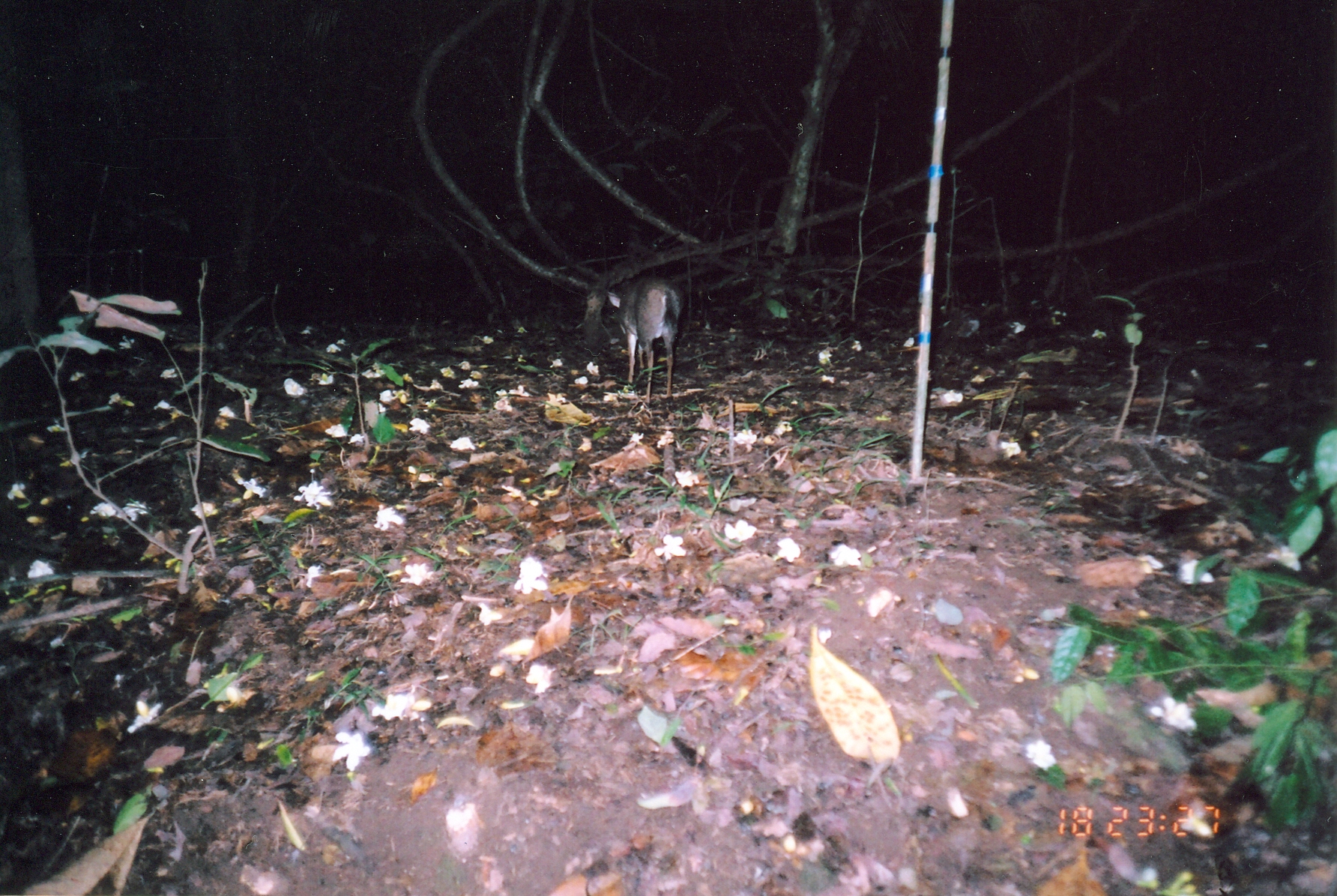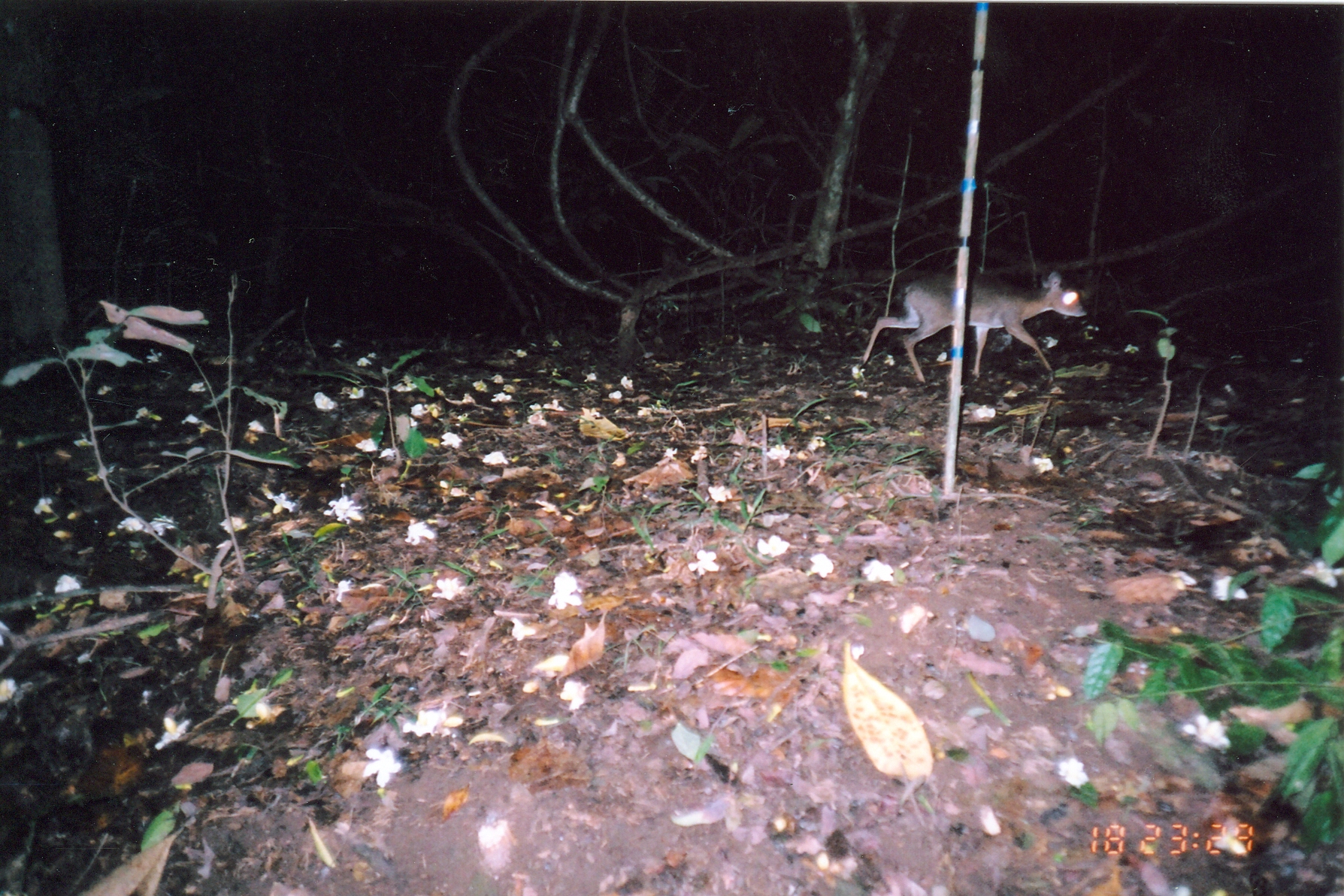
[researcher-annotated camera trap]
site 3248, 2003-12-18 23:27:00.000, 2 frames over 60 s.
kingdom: Animalia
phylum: Chordata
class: Mammalia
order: Artiodactyla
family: Bovidae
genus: Nesotragus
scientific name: Nesotragus moschatus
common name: suni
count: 1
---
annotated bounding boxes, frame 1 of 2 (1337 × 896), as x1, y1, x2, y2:
nesotragus moschatus: 607, 276, 685, 407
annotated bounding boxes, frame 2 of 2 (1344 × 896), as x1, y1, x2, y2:
nesotragus moschatus: 852, 269, 1088, 386